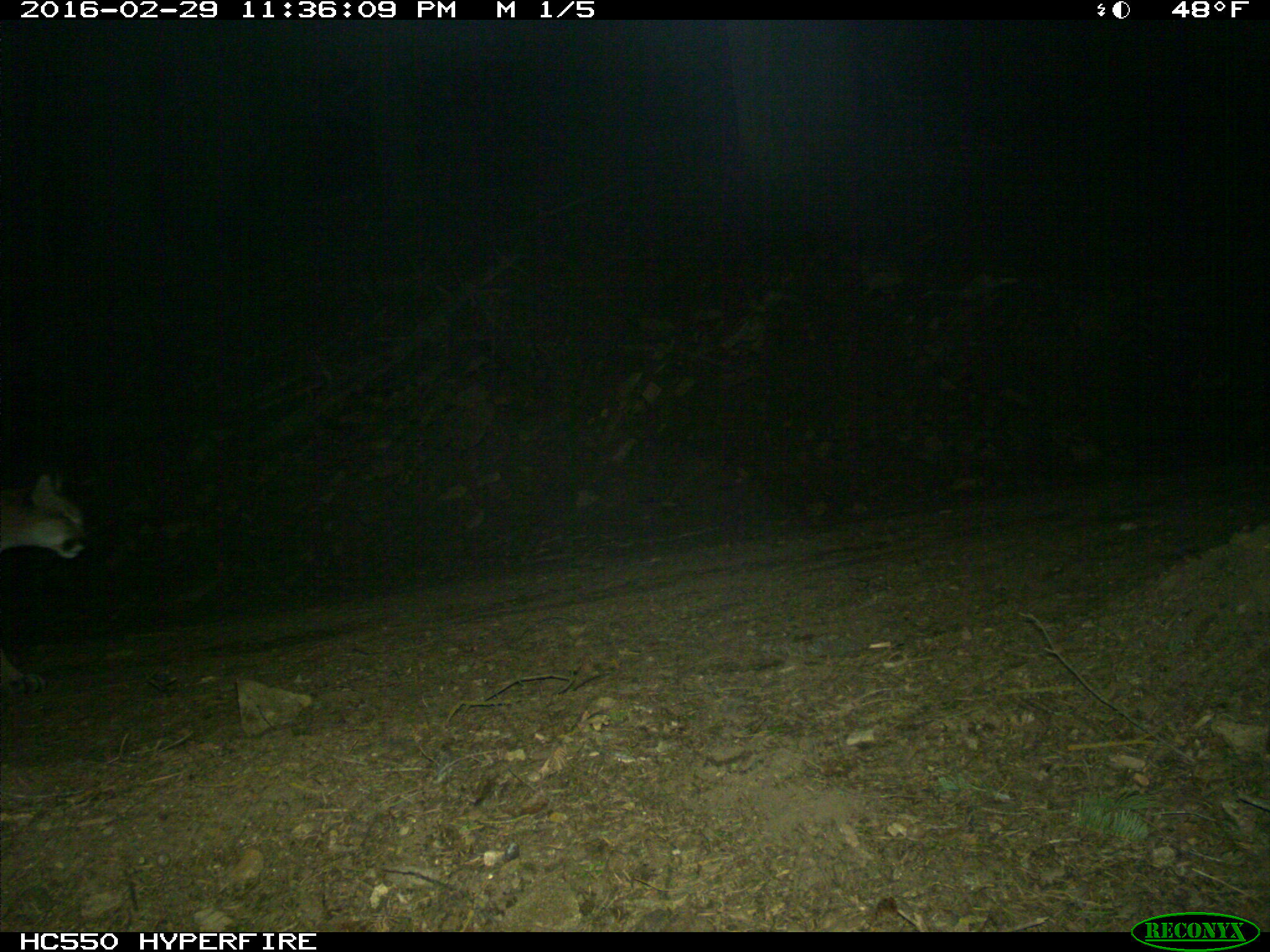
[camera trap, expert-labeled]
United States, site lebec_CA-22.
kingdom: Animalia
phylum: Chordata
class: Mammalia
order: Carnivora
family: Felidae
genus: Puma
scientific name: Puma concolor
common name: mountain lion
Puma concolor (mountain lion).